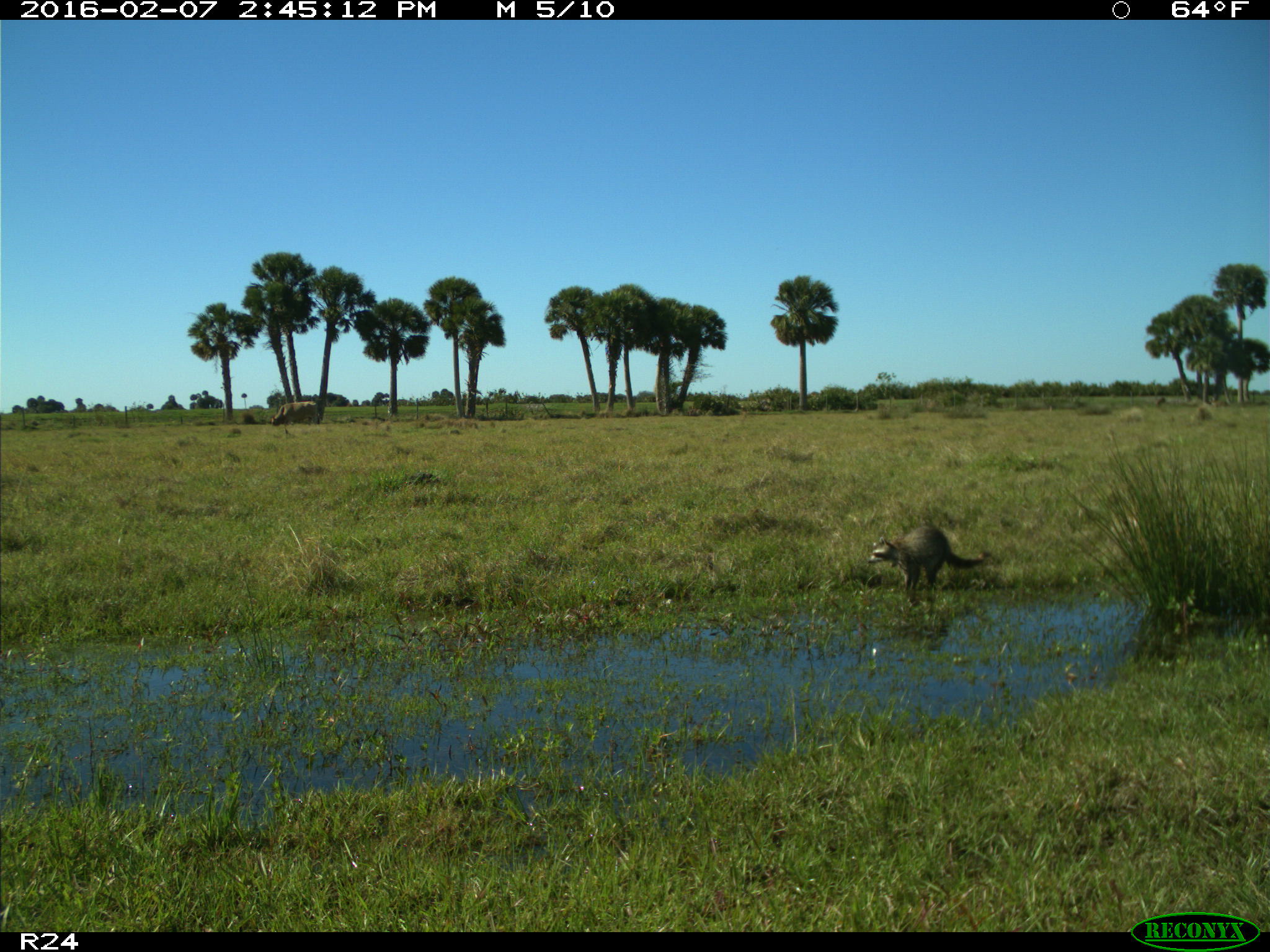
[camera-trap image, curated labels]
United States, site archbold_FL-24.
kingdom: Animalia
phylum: Chordata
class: Mammalia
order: Carnivora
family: Procyonidae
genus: Procyon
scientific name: Procyon lotor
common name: common raccoon